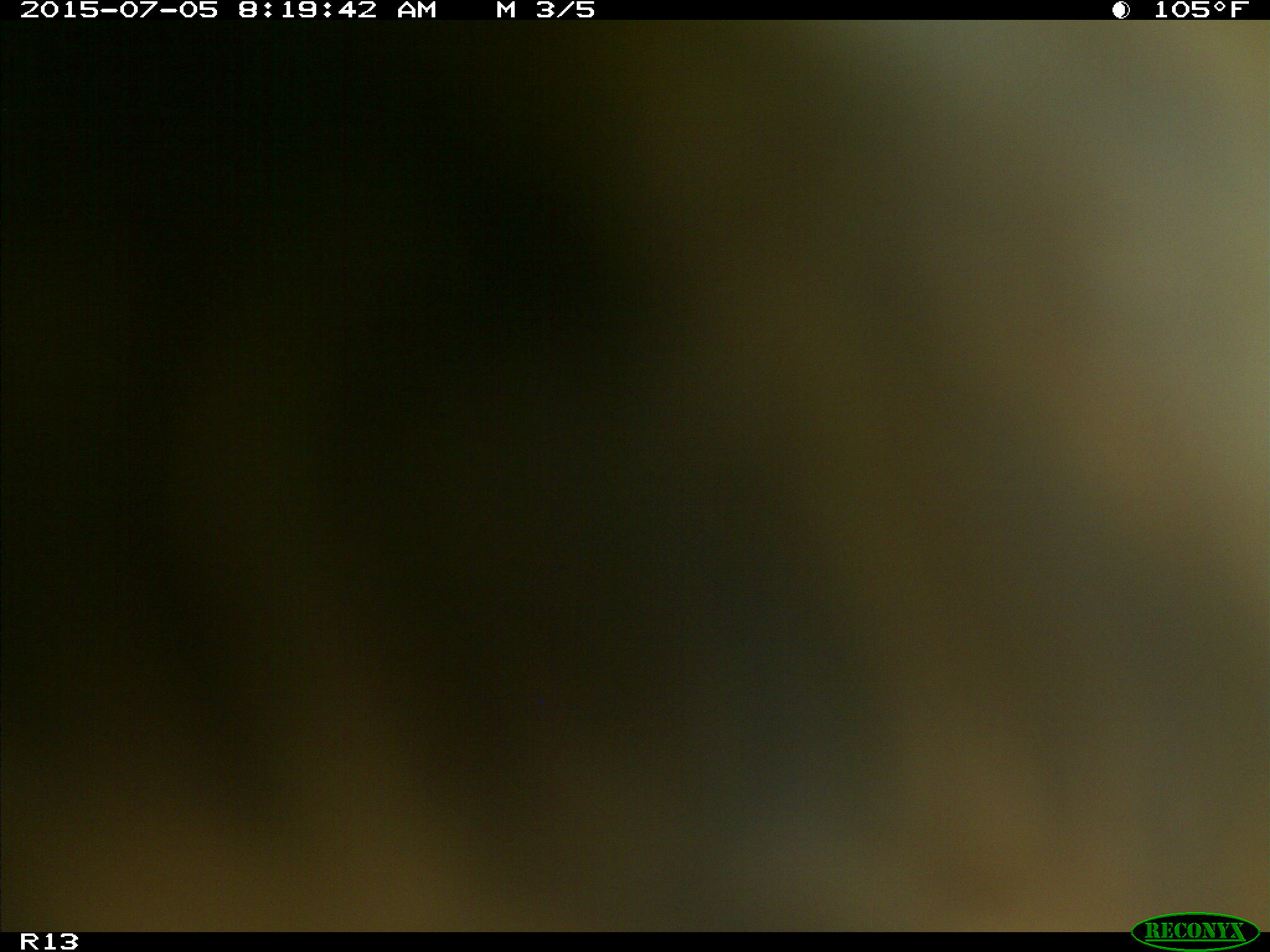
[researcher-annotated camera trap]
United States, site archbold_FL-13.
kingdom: Animalia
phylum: Chordata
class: Mammalia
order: Artiodactyla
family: Bovidae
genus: Bos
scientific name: Bos taurus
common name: domestic cow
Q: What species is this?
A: Bos taurus (domestic cow).